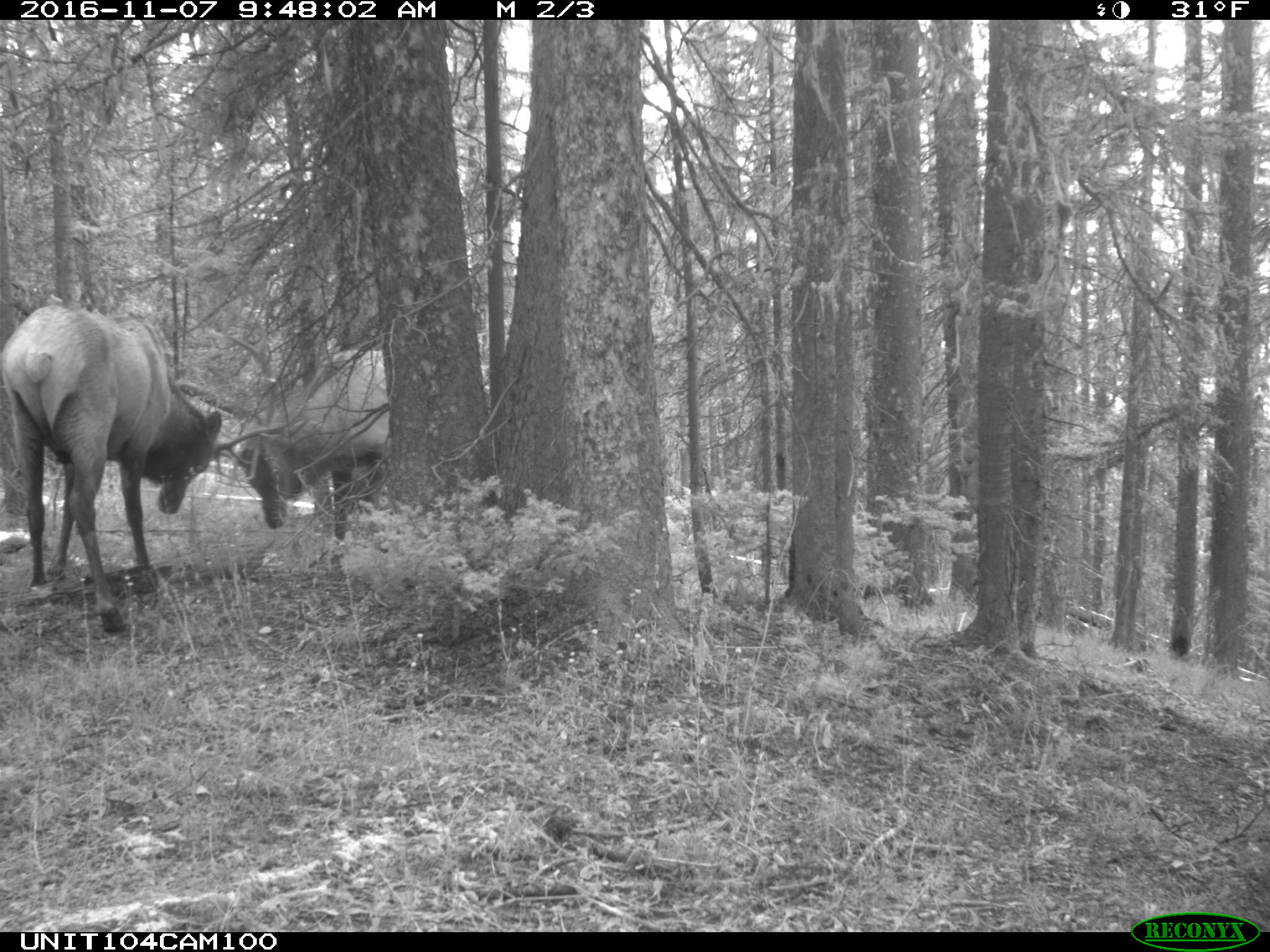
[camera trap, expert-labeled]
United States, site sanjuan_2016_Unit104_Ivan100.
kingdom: Animalia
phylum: Chordata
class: Mammalia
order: Artiodactyla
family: Cervidae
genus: Cervus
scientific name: Cervus elaphus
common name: red deer